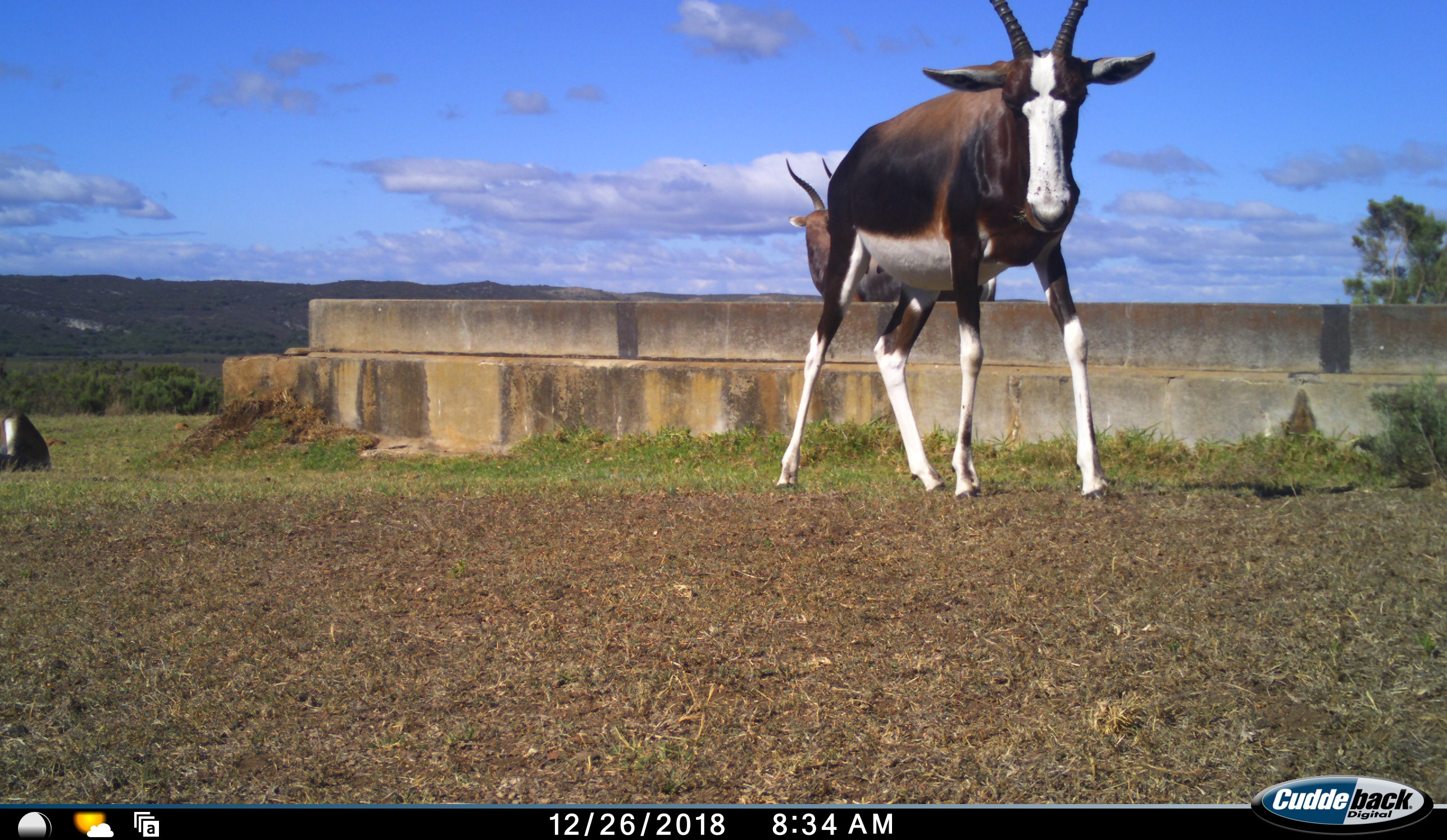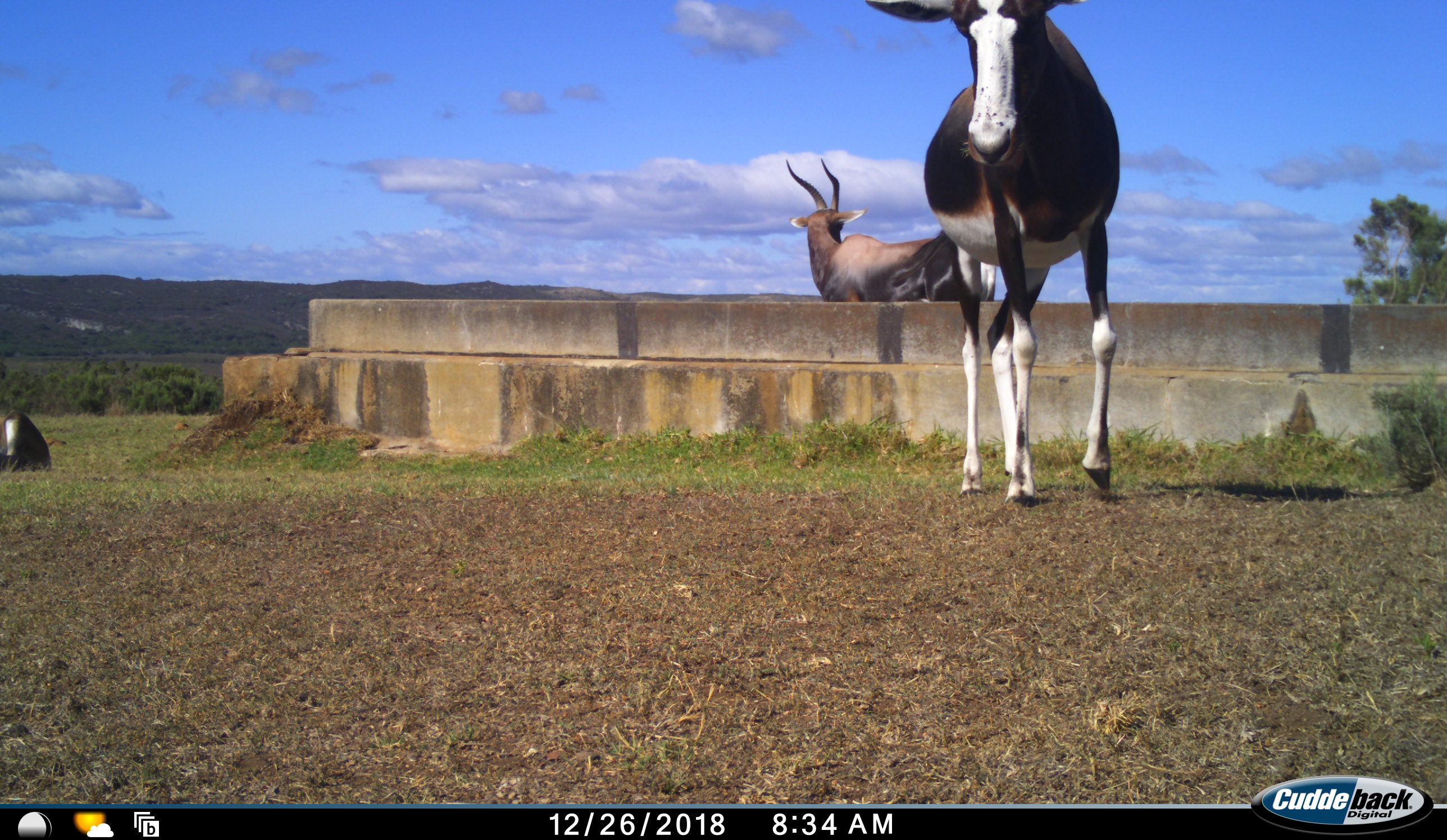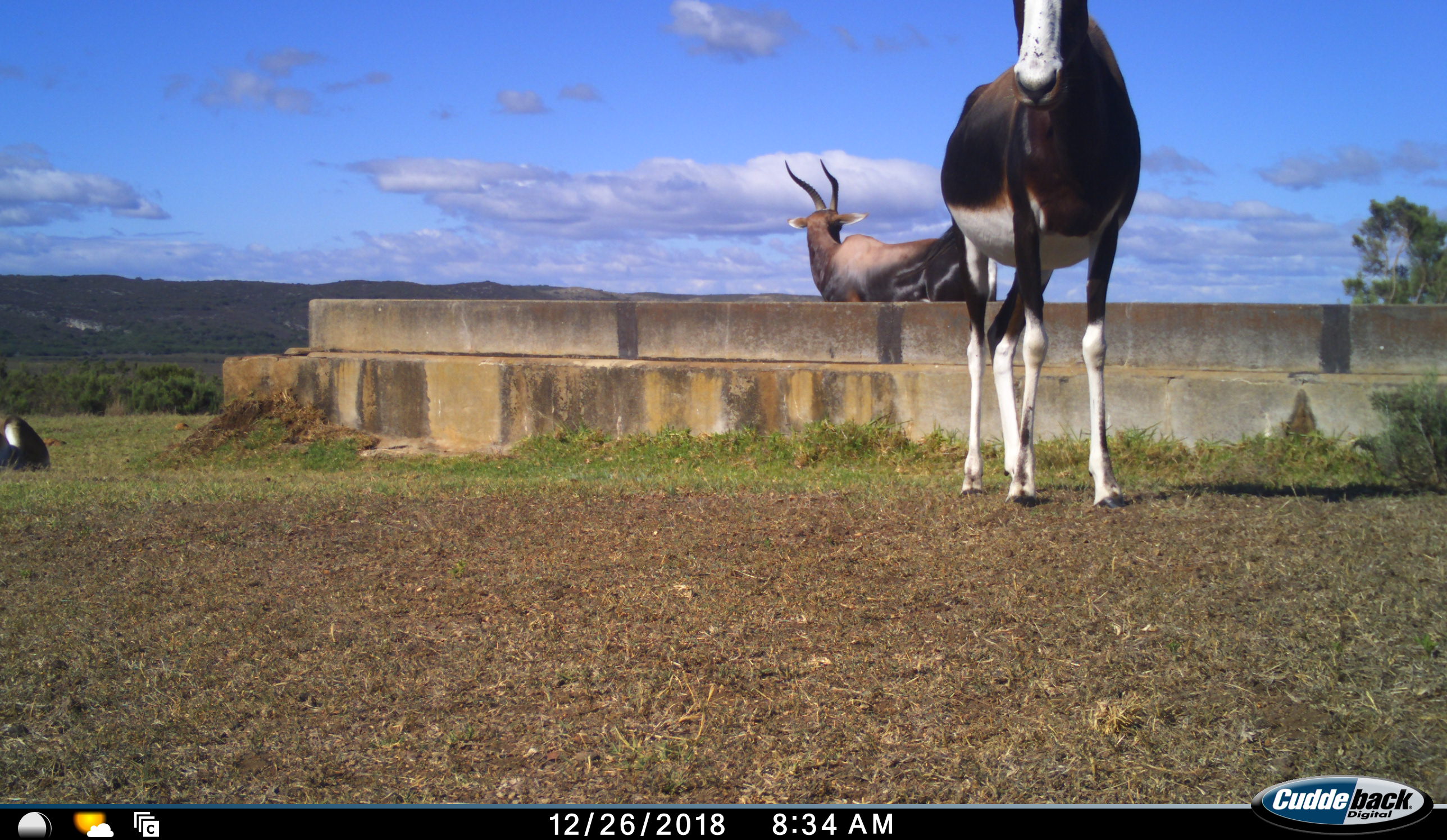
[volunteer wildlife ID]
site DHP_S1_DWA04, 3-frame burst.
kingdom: Animalia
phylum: Chordata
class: Mammalia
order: Artiodactyla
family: Bovidae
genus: Damaliscus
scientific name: Damaliscus pygargus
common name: bontebok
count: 3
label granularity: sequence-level